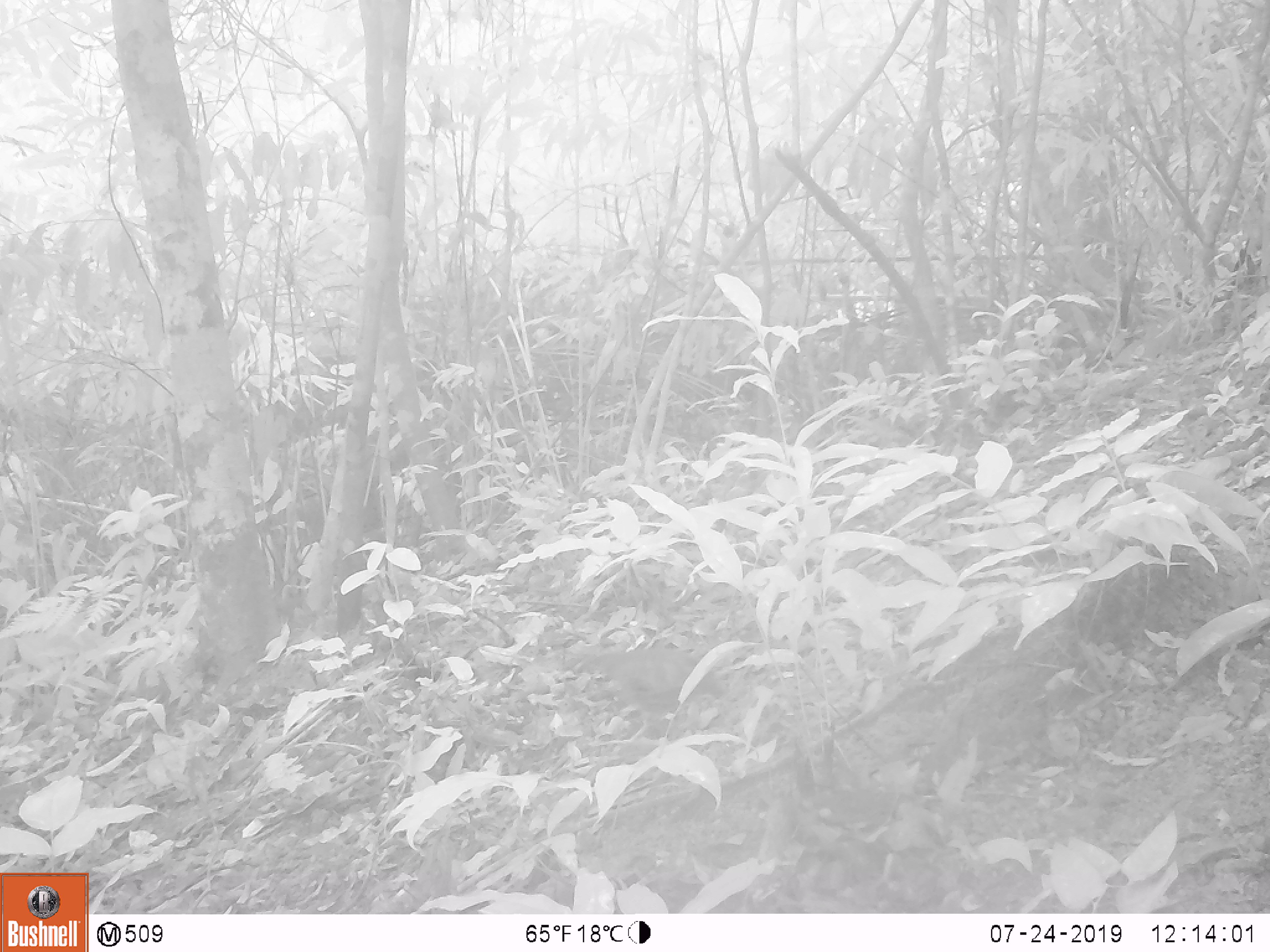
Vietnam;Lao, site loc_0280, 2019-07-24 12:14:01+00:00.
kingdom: Animalia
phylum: Chordata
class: Aves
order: Galliformes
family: Phasianidae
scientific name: Phasianidae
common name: partridge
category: unidentified partridge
Unidentified partridge (partridge) (Phasianidae). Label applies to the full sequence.